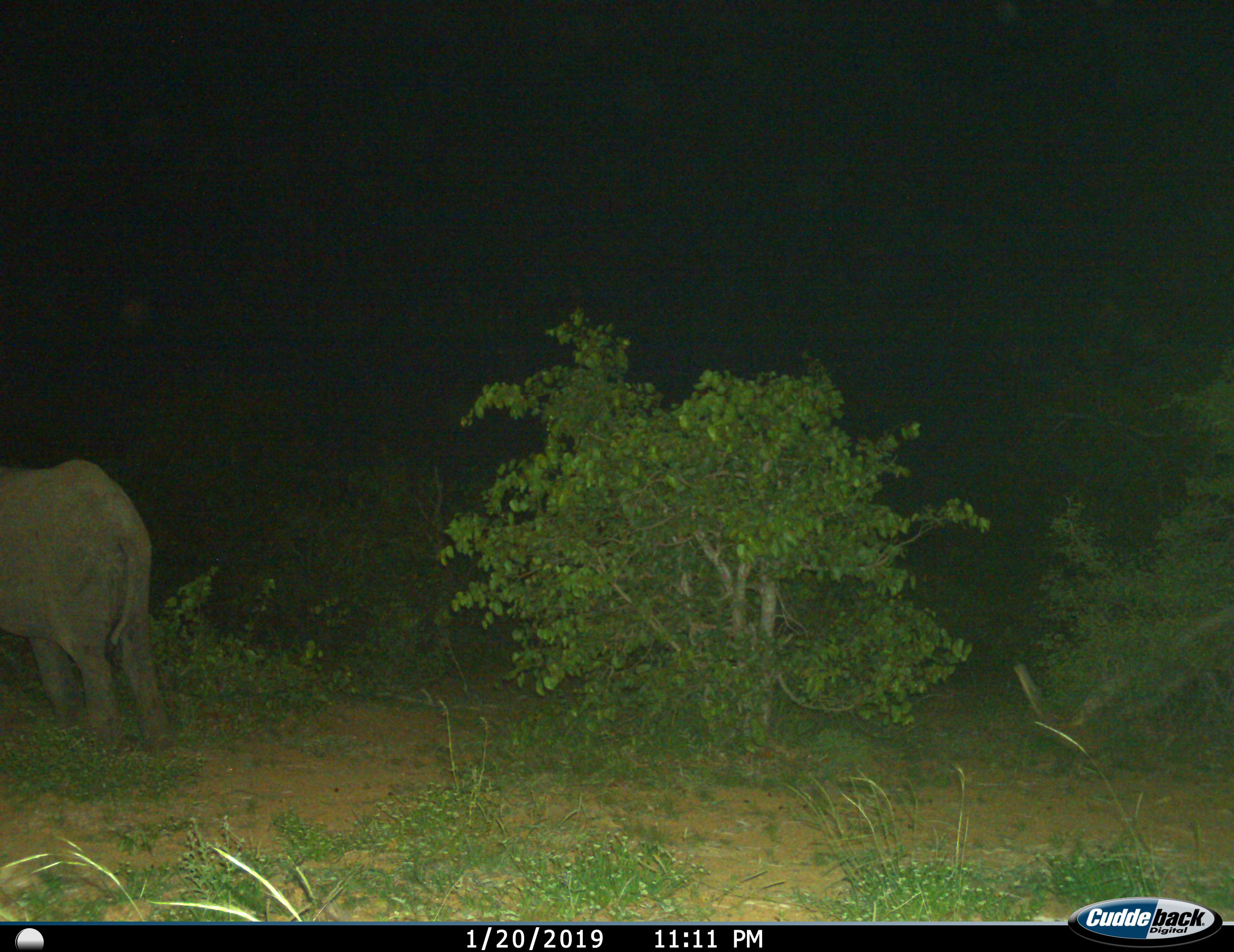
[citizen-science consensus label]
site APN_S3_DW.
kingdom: Animalia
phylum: Chordata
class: Mammalia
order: Proboscidea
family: Elephantidae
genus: Loxodonta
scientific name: Loxodonta africana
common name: african bush elephant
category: elephant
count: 1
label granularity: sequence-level